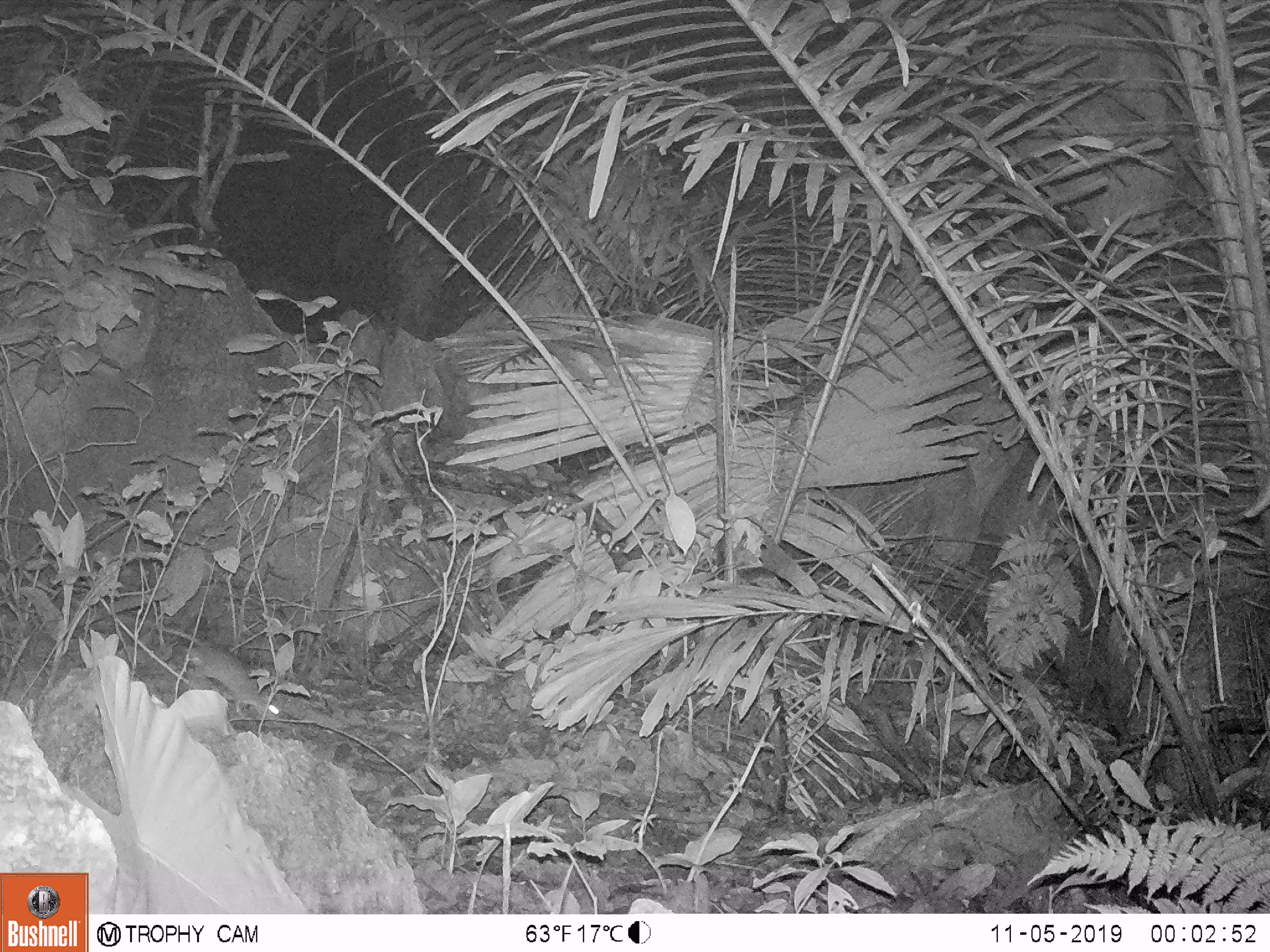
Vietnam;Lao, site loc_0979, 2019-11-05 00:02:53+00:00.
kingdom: Animalia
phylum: Chordata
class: Mammalia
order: Rodentia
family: Muridae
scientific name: Muridae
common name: old-world mice and rats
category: unidentified murid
Unidentified murid (old-world mice and rats) (Muridae). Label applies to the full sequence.